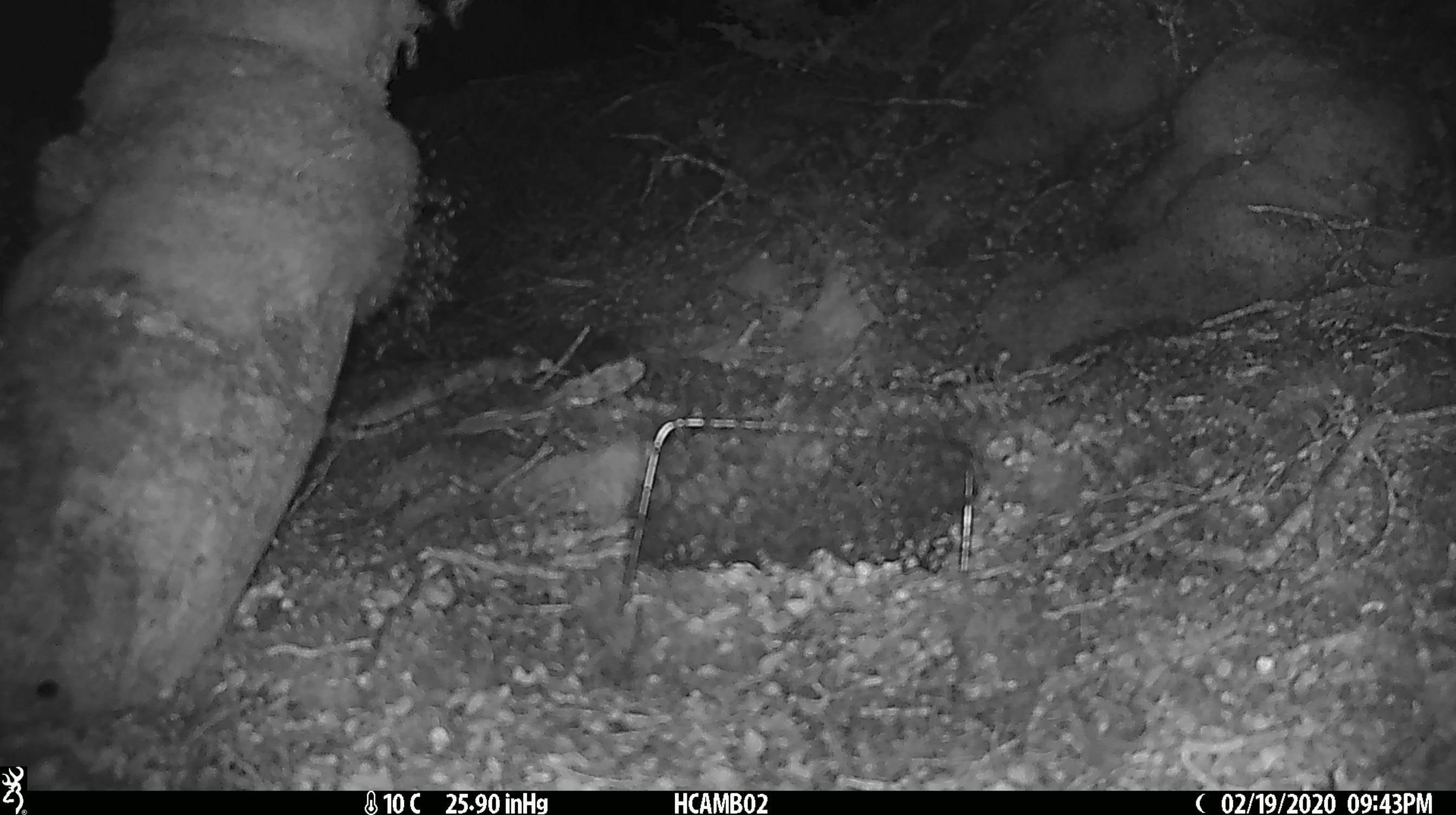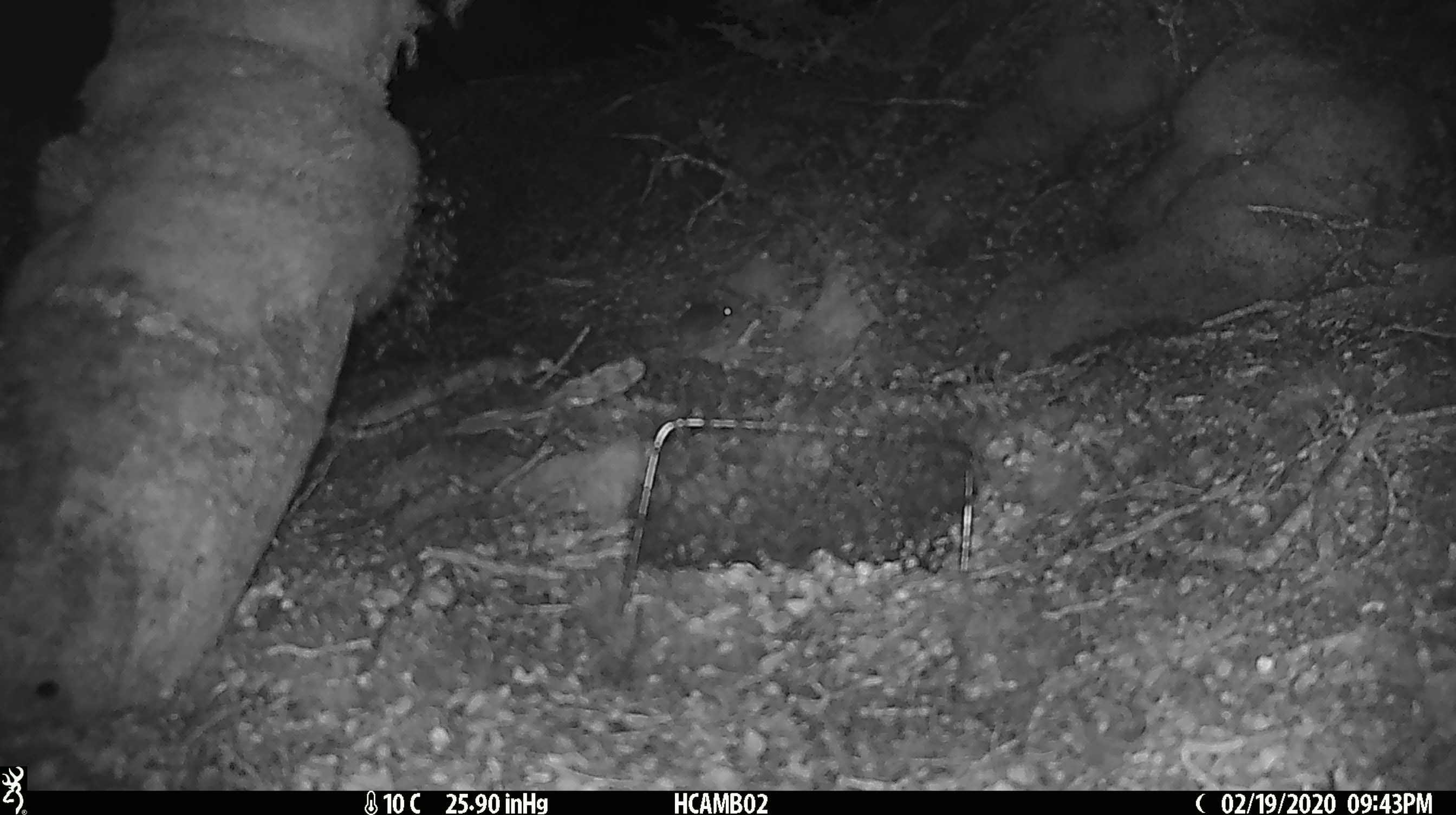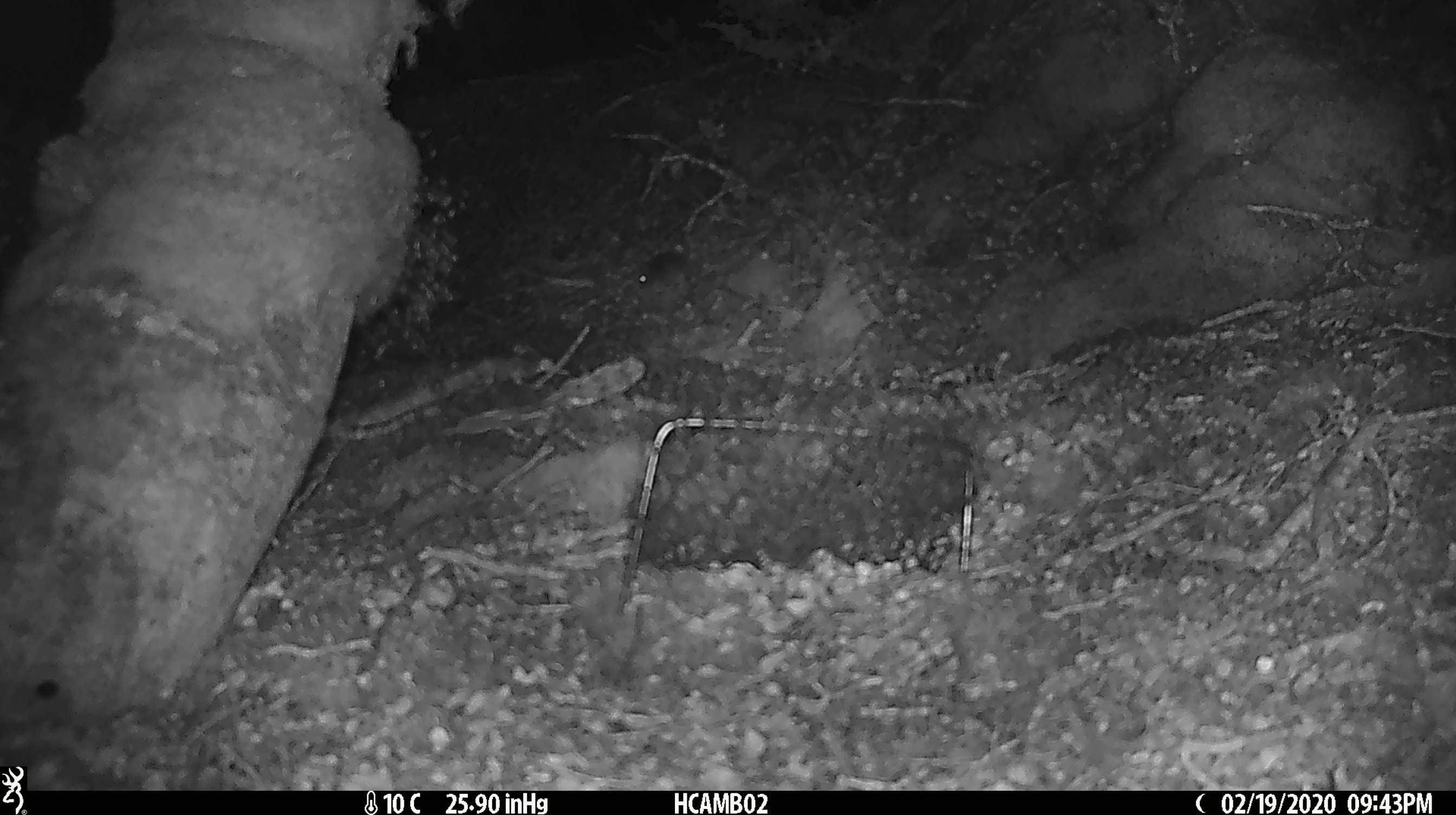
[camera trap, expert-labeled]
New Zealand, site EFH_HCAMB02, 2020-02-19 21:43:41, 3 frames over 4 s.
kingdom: Animalia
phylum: Chordata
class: Mammalia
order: Rodentia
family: Muridae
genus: Mus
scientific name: Mus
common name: mouse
Mouse (Mus).